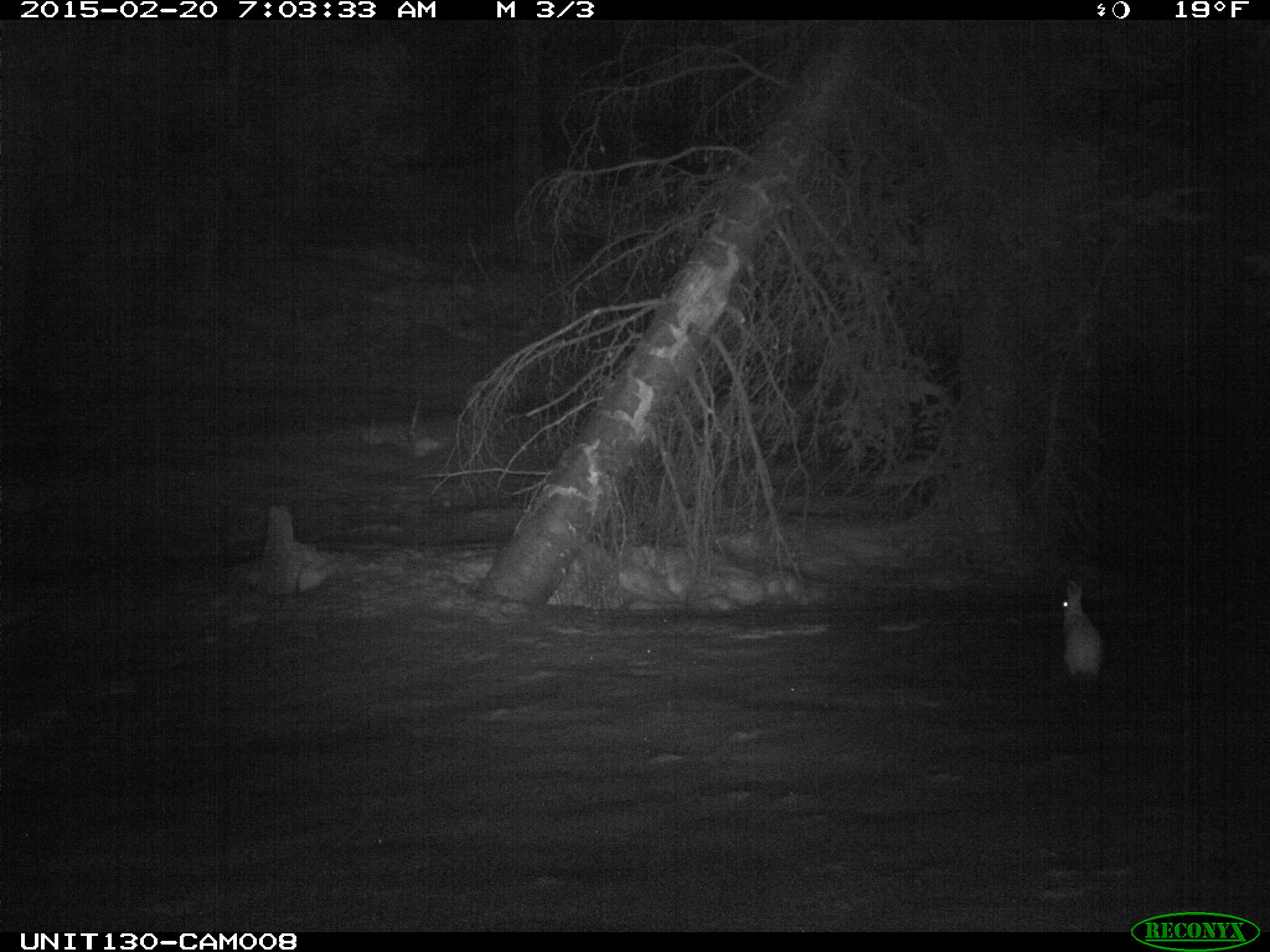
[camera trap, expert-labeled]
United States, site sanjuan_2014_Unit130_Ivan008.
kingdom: Animalia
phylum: Chordata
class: Mammalia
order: Lagomorpha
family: Leporidae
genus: Lepus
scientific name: Lepus americanus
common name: snowshoe hare